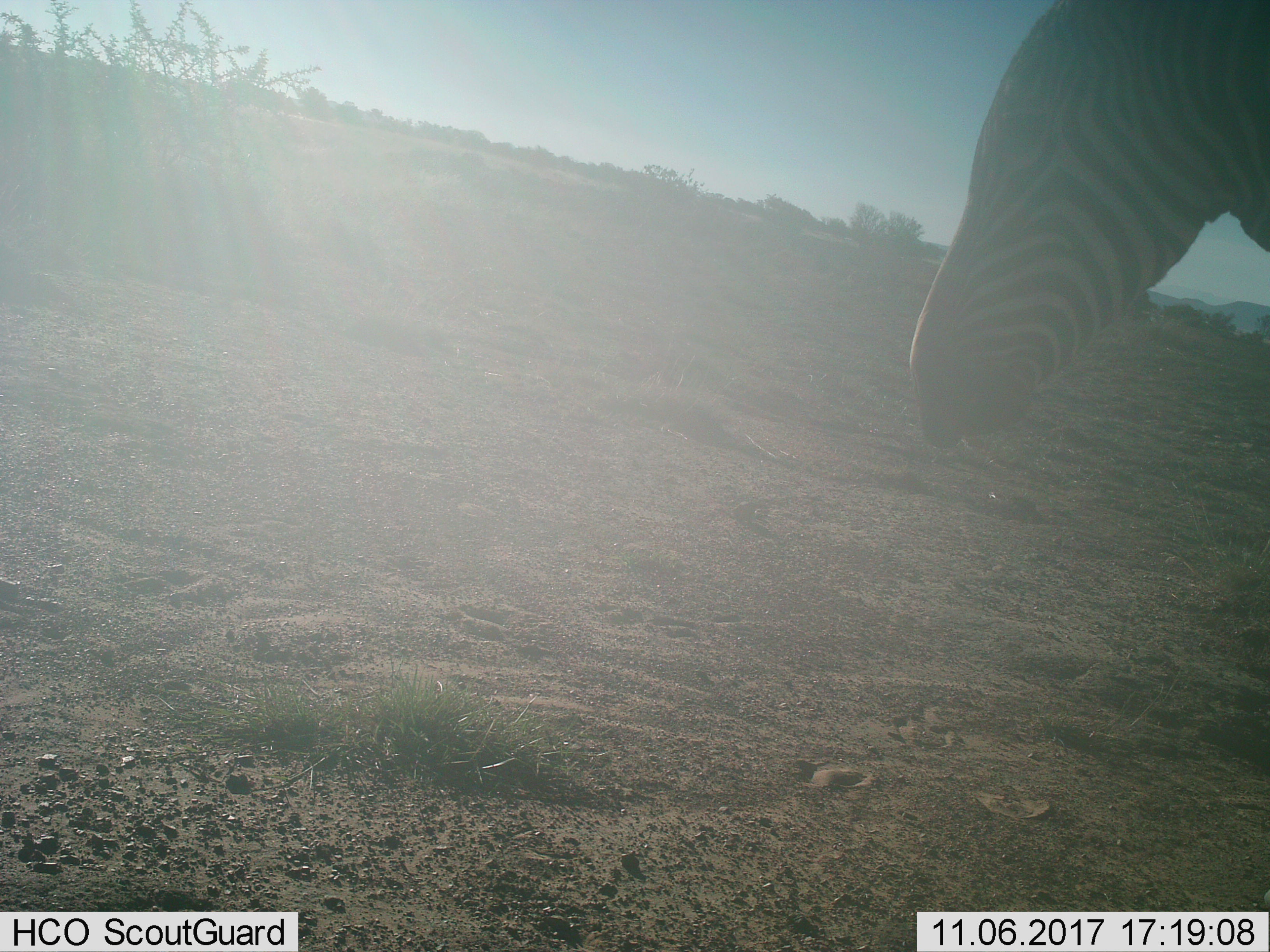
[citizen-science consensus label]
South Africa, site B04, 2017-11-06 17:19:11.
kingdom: Animalia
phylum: Chordata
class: Mammalia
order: Perissodactyla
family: Equidae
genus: Equus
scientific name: Equus zebra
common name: mountain zebra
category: zebramountain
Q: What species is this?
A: Zebramountain (mountain zebra) (Equus zebra).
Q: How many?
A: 1.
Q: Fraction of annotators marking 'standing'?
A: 71%.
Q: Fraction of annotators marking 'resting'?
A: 0%.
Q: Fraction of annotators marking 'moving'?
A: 14%.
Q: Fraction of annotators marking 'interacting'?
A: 0%.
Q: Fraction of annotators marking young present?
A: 0%.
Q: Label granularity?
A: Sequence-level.